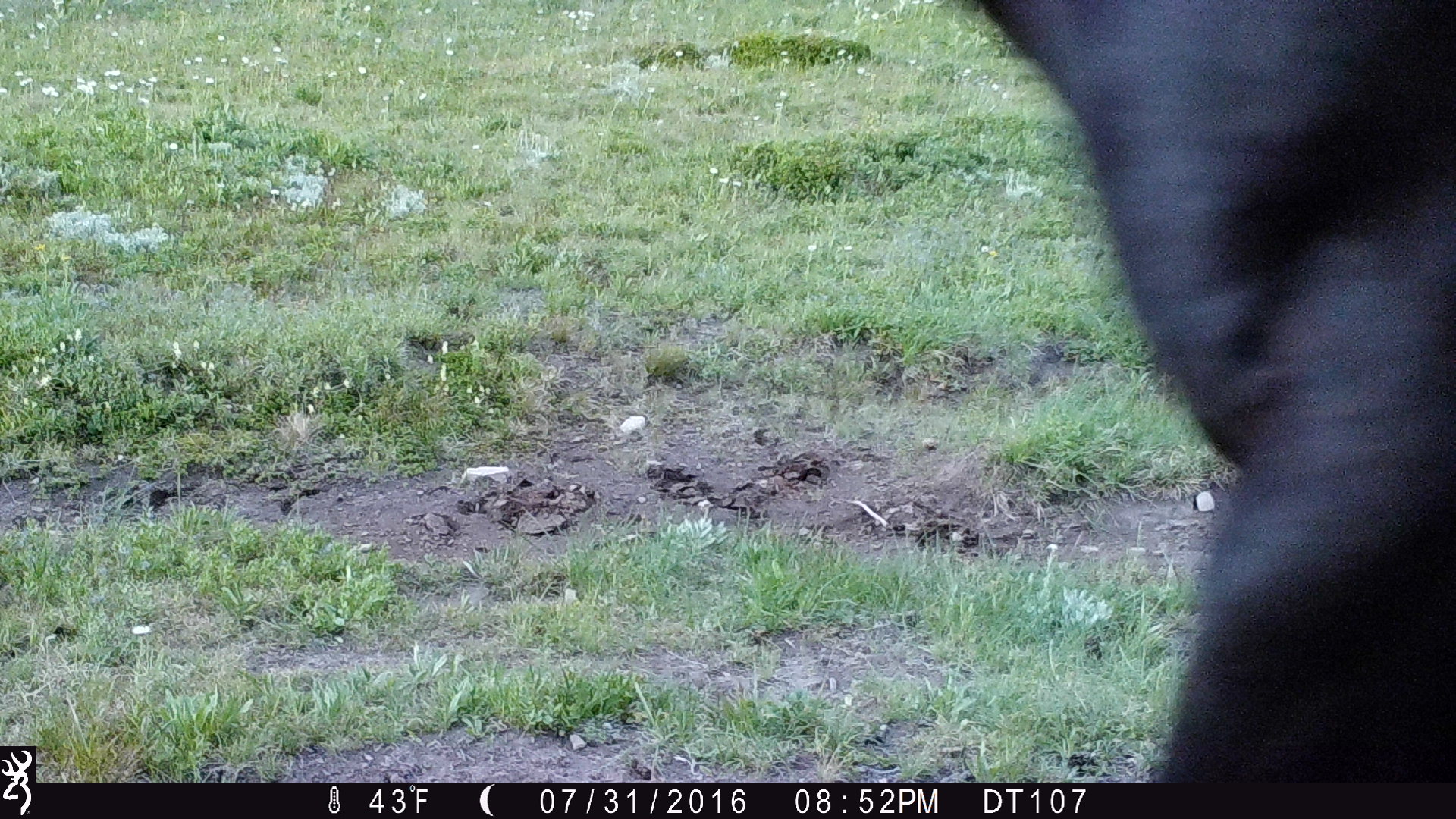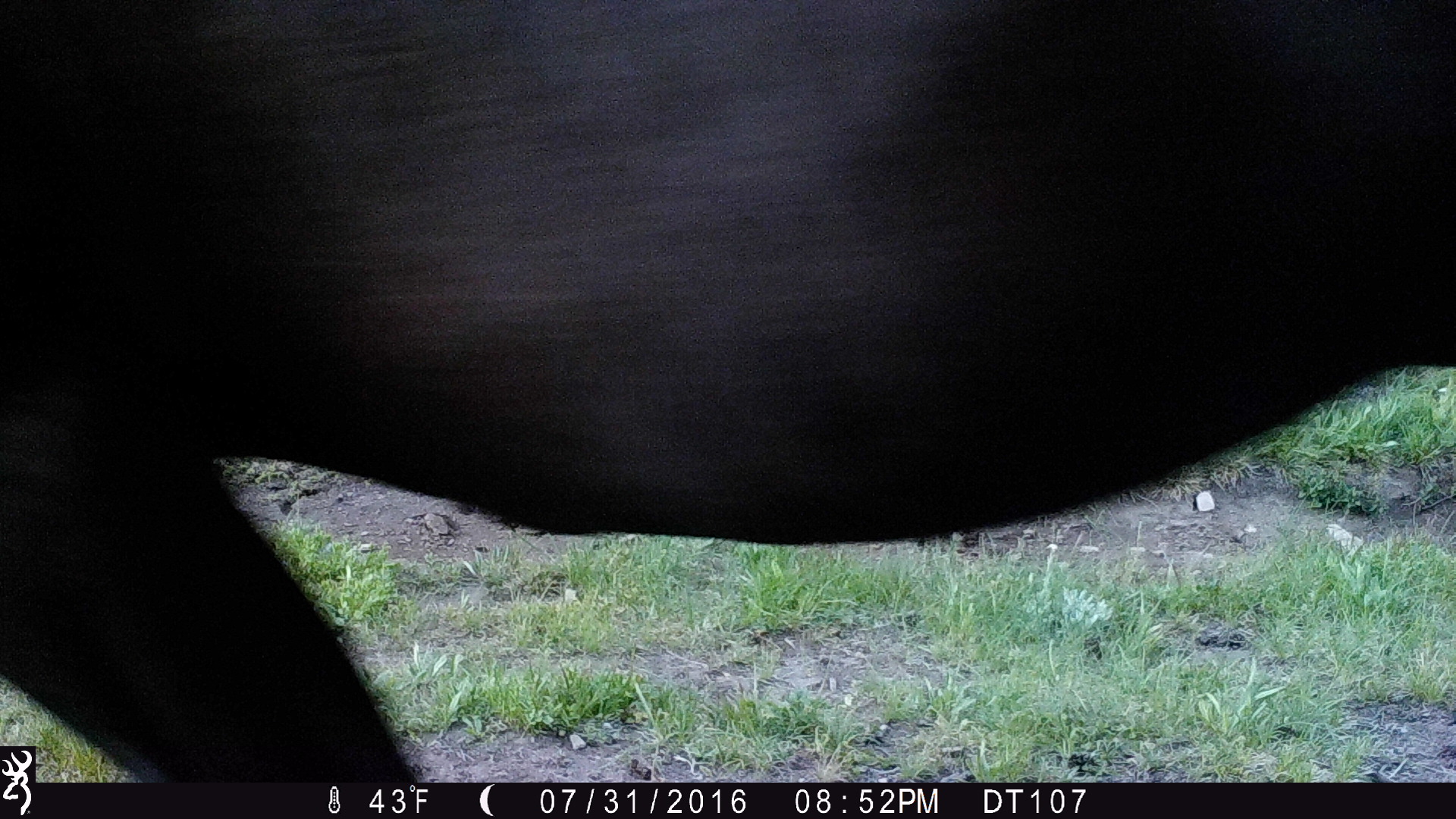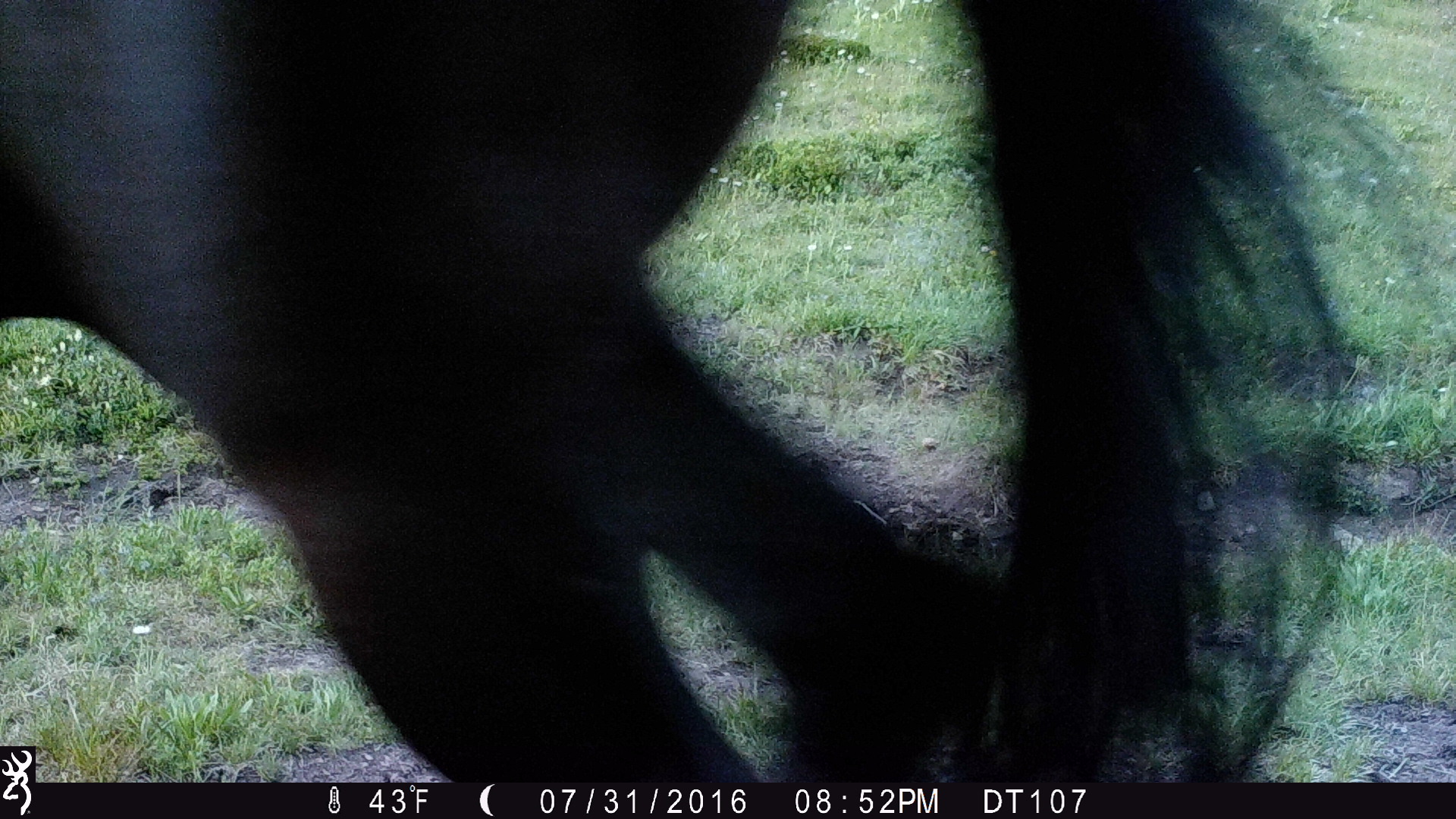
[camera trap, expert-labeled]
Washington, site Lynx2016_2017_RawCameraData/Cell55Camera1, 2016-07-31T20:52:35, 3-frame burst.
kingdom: Animalia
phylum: Chordata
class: Mammalia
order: Perissodactyla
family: Equidae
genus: Equus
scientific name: Equus caballus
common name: domestic horse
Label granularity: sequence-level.